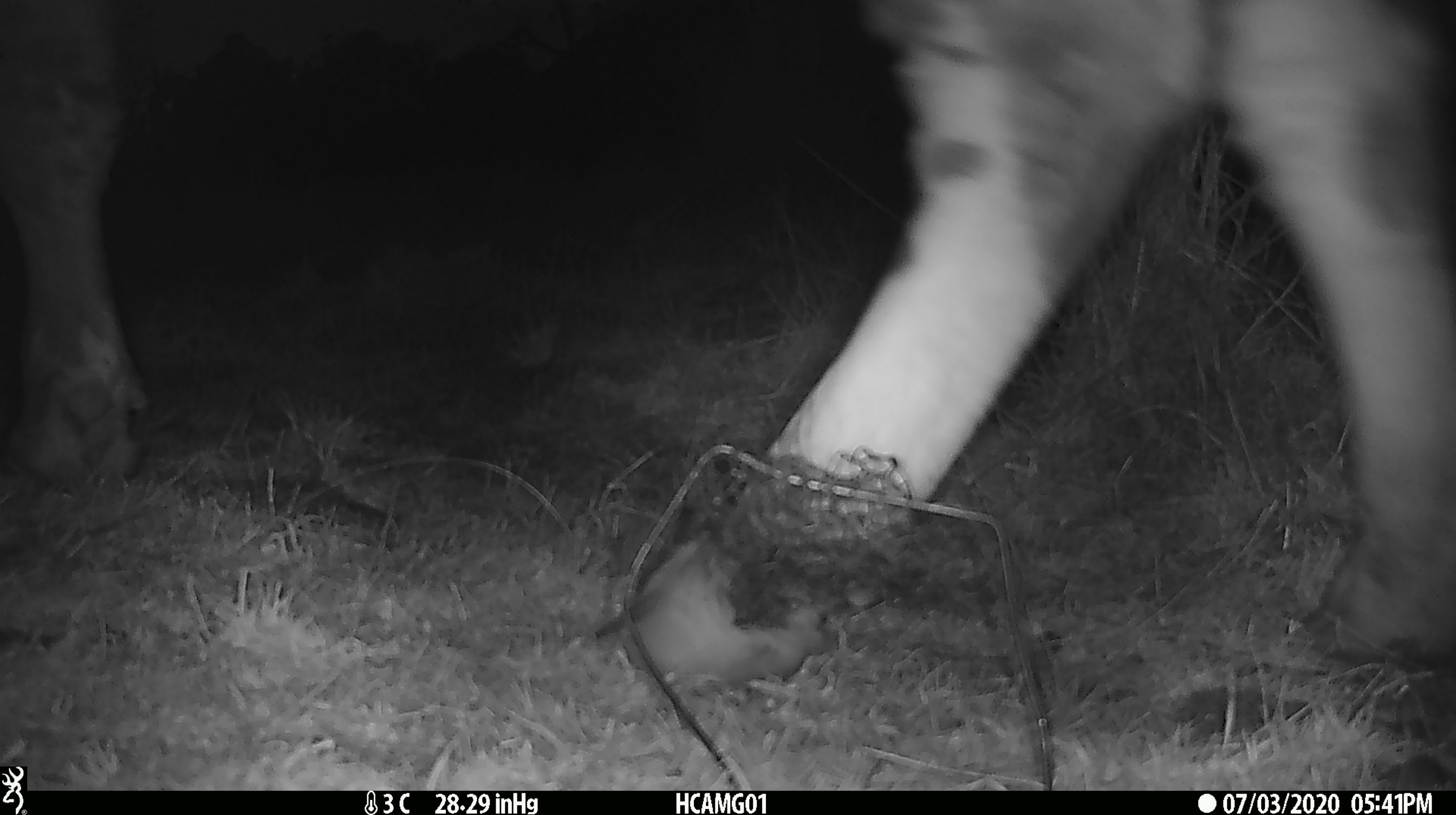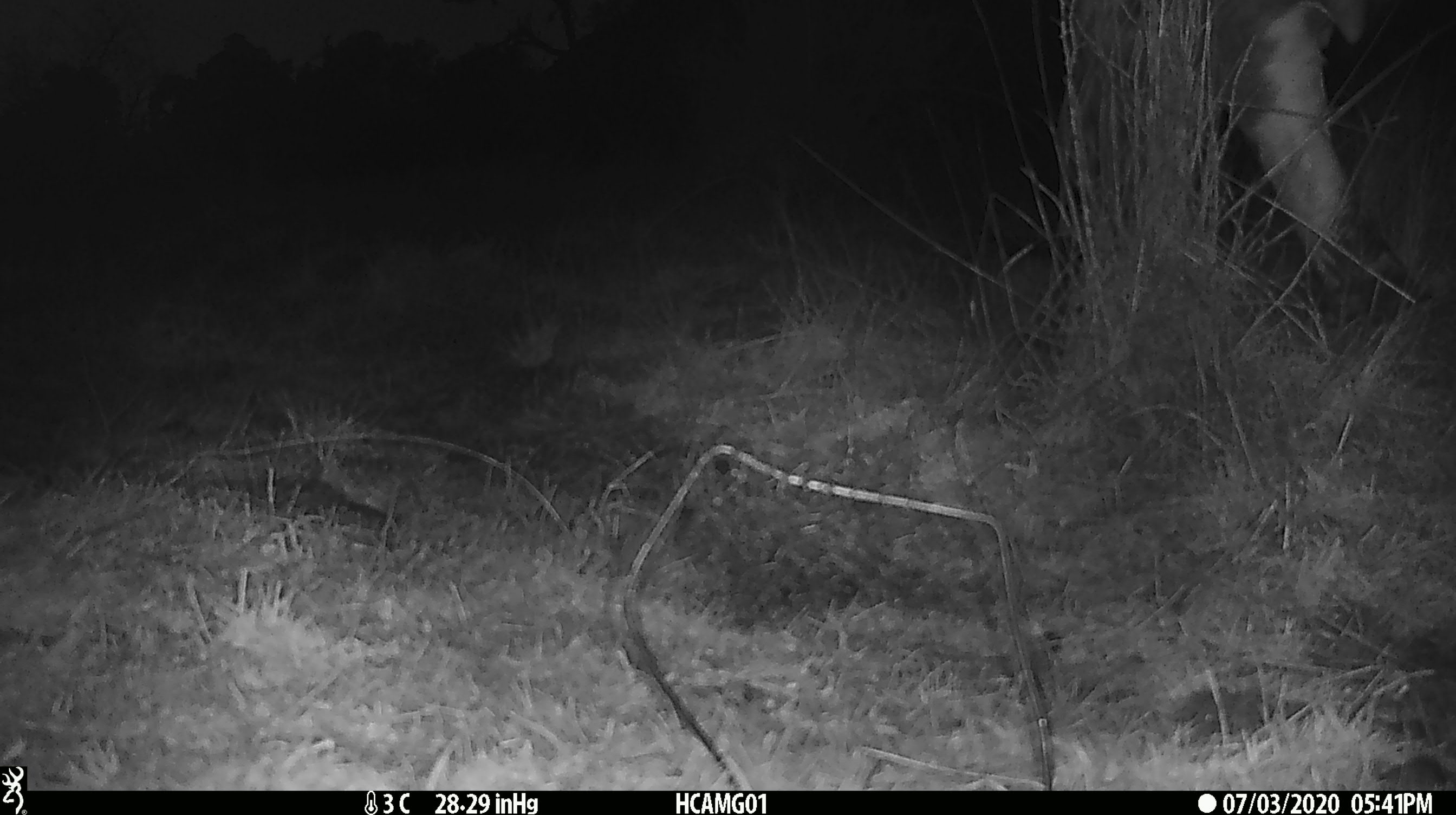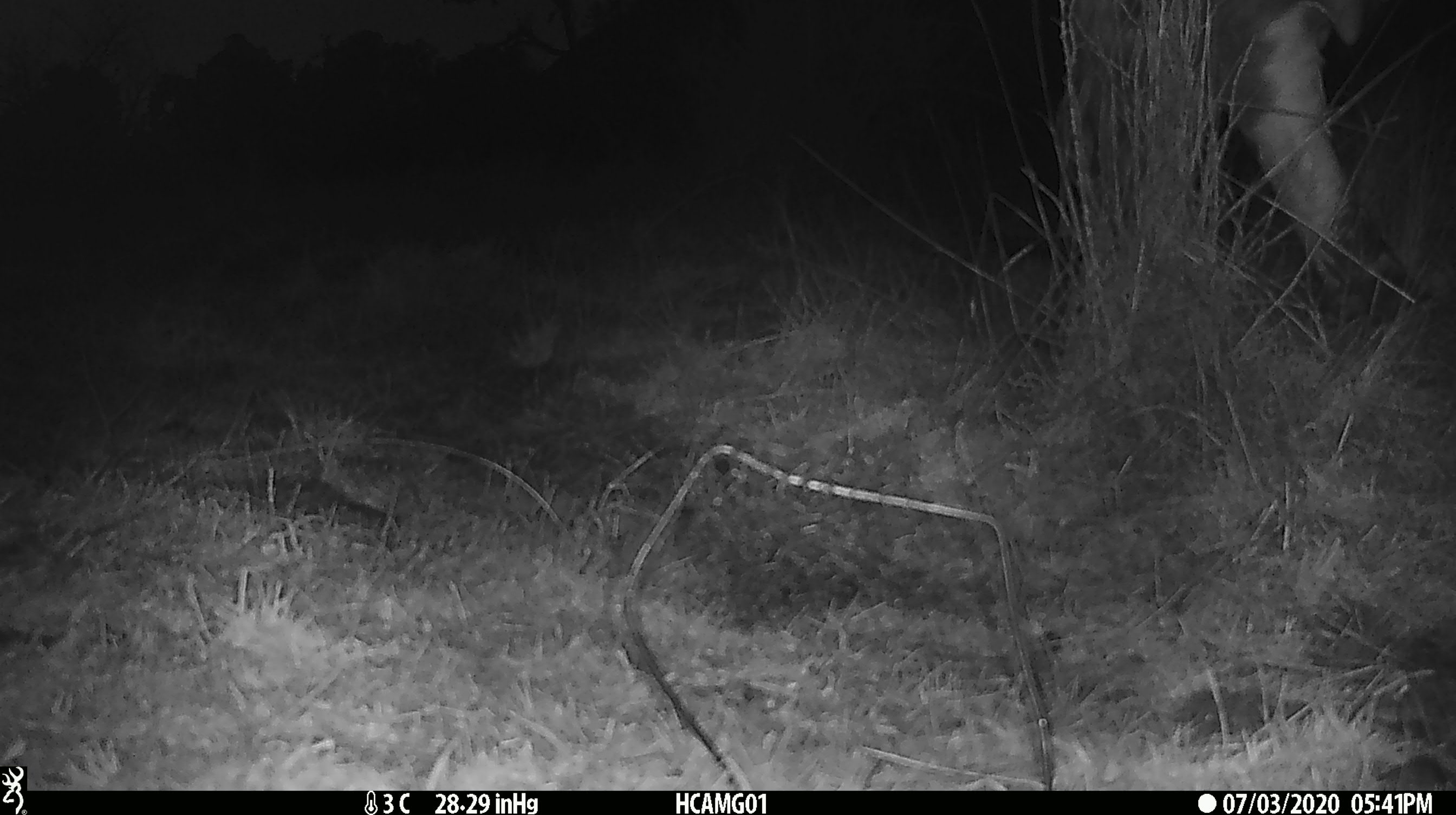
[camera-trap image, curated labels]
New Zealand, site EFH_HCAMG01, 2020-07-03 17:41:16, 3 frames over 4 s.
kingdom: Animalia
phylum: Chordata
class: Mammalia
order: Artiodactyla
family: Bovidae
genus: Bos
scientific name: Bos taurus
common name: domestic cow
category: cow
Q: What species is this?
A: Cow (domestic cow) (Bos taurus).